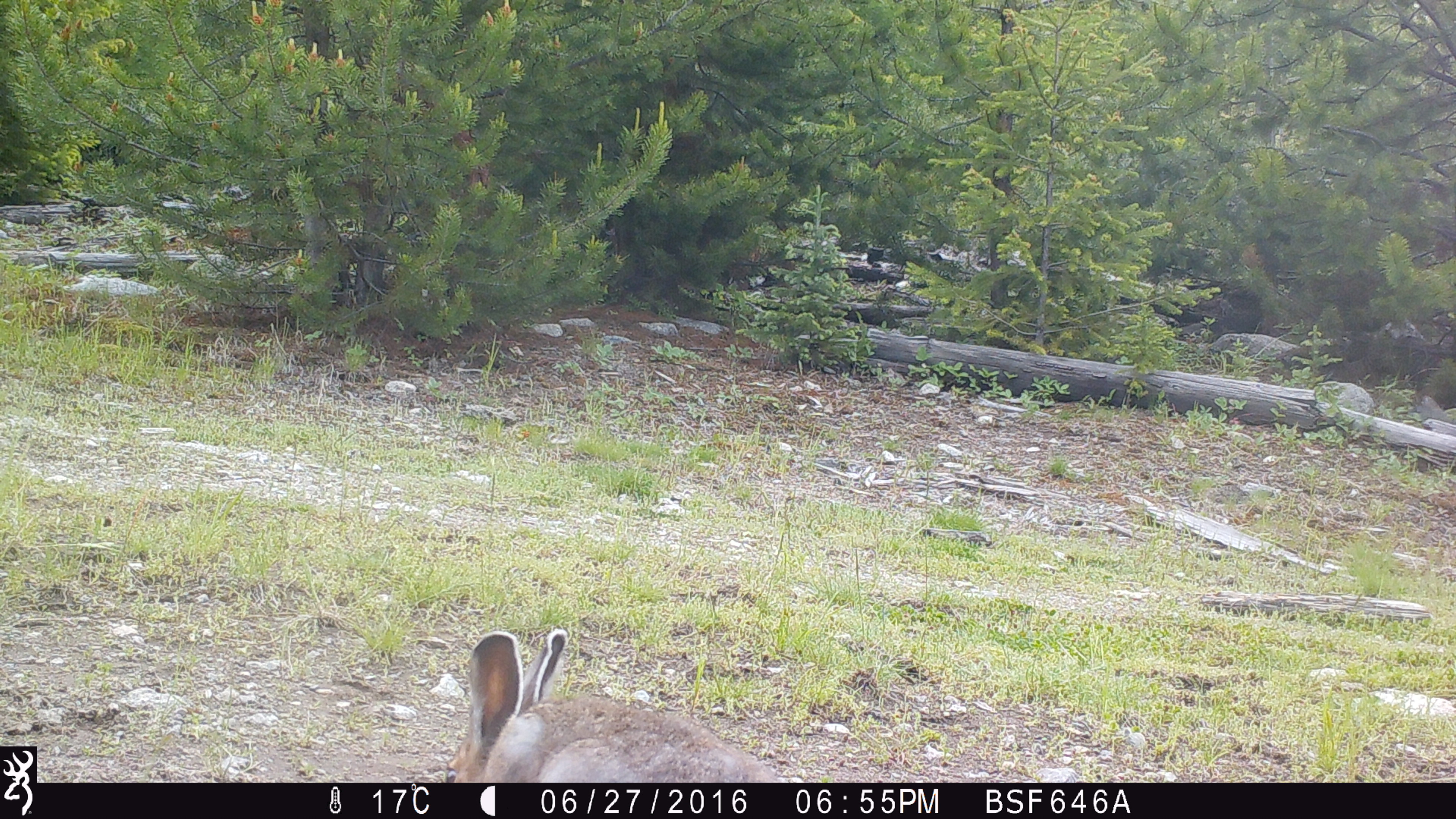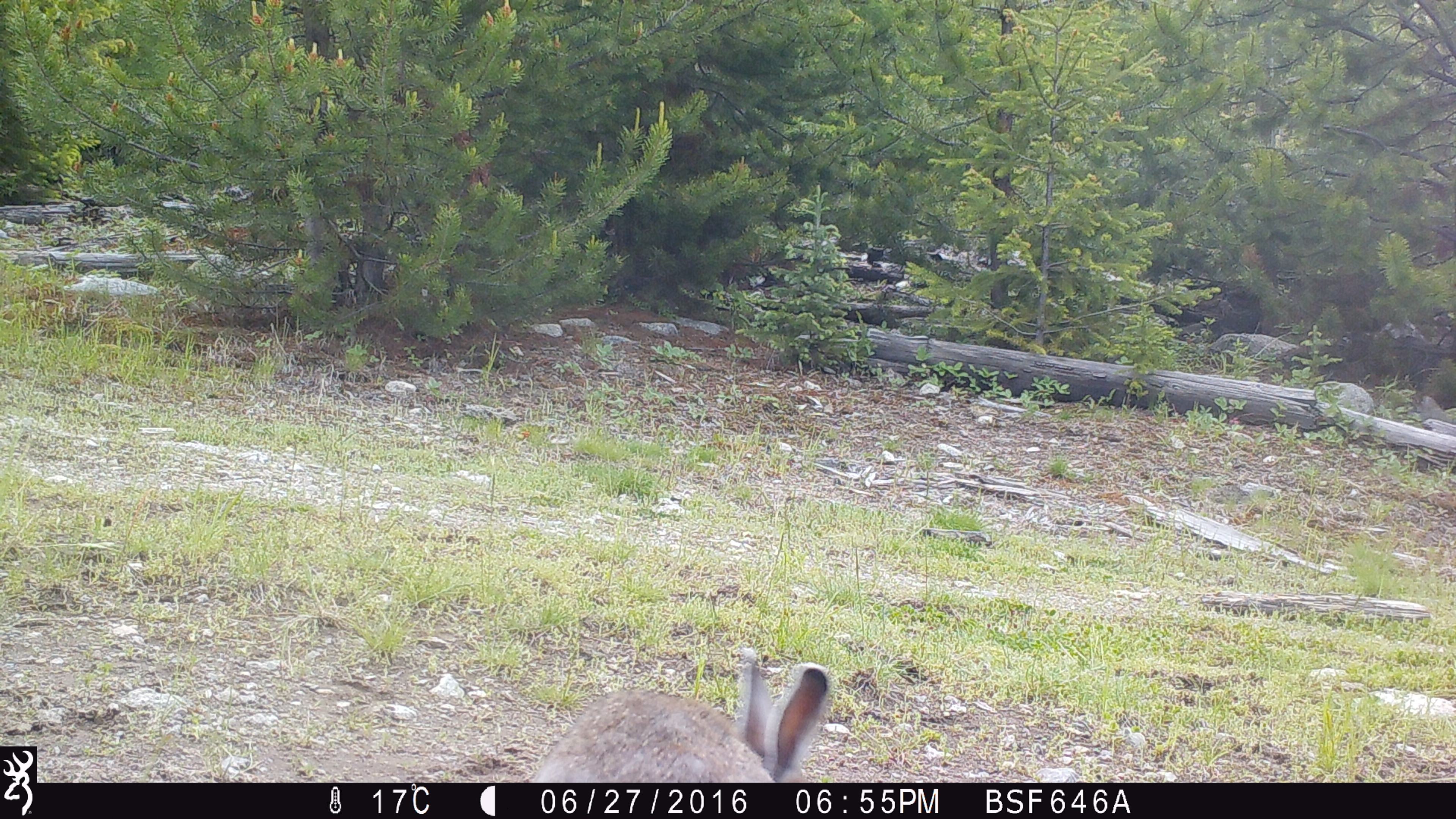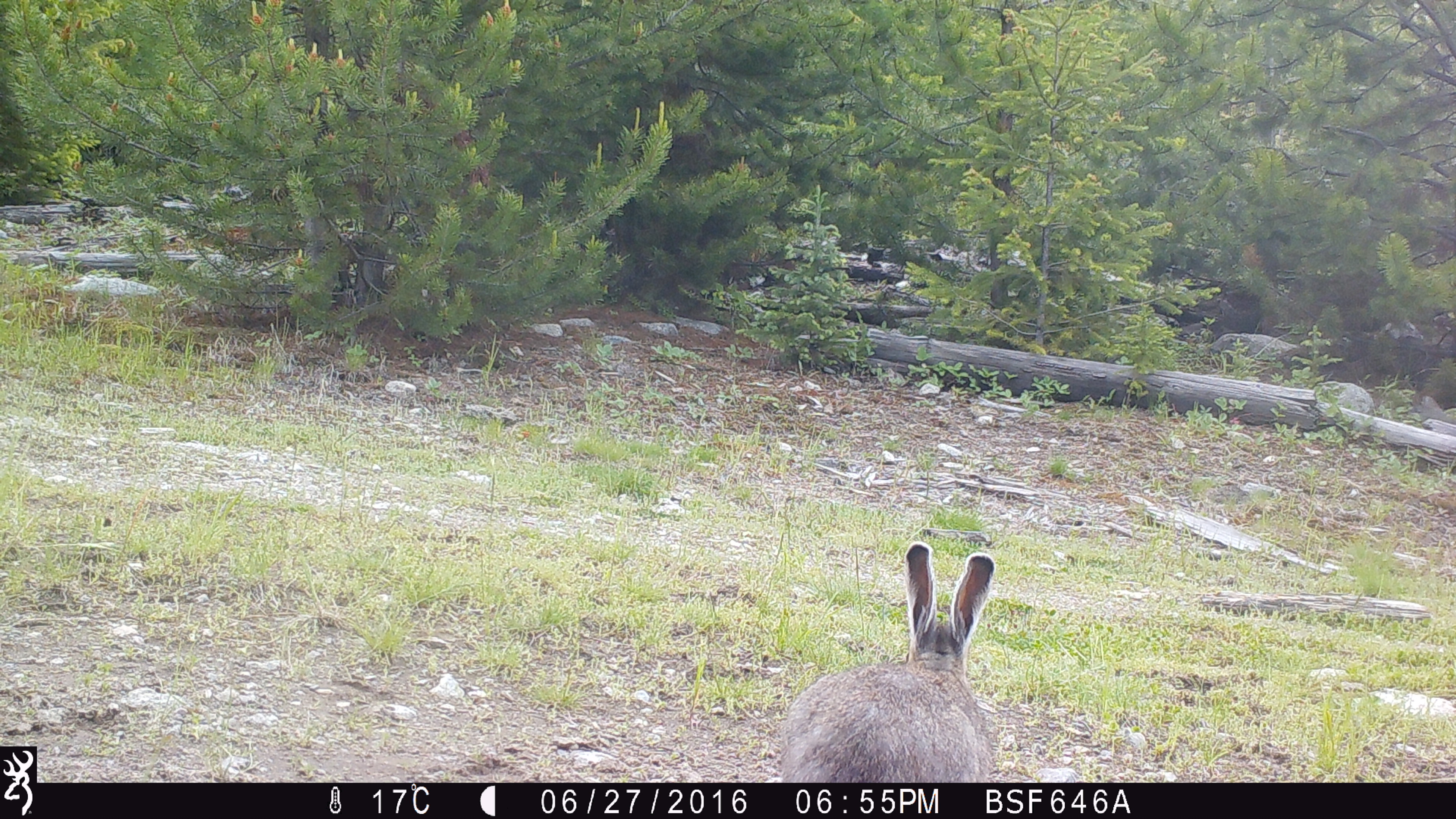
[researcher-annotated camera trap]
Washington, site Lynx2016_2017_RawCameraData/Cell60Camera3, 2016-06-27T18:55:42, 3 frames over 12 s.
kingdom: Animalia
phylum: Chordata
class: Mammalia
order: Lagomorpha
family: Leporidae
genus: Lepus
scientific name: Lepus americanus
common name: snowshoe hare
Lepus americanus (snowshoe hare). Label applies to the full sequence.